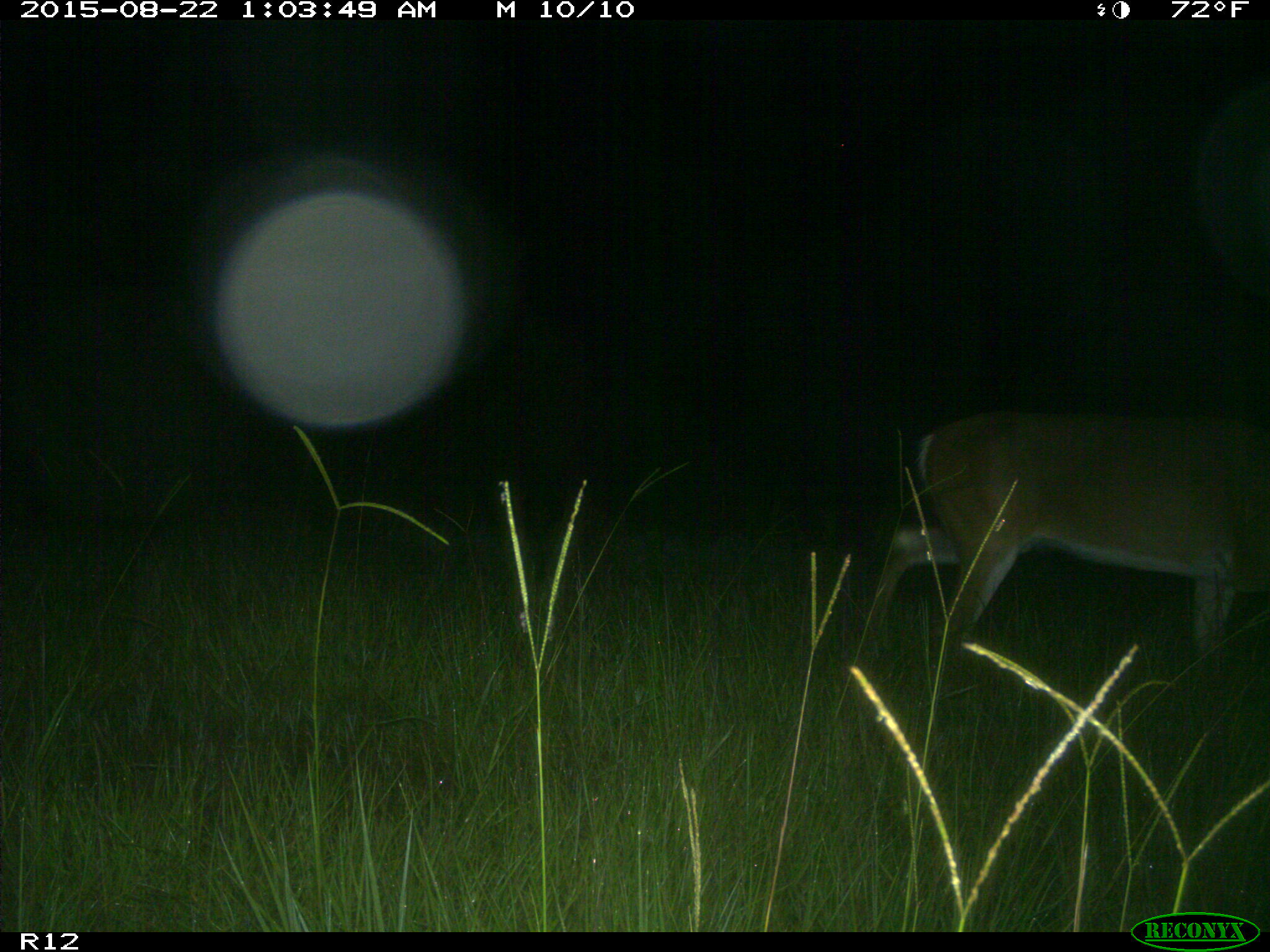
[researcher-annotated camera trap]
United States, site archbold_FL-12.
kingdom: Animalia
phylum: Chordata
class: Mammalia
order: Artiodactyla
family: Cervidae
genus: Odocoileus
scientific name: Odocoileus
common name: deer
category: unidentified deer